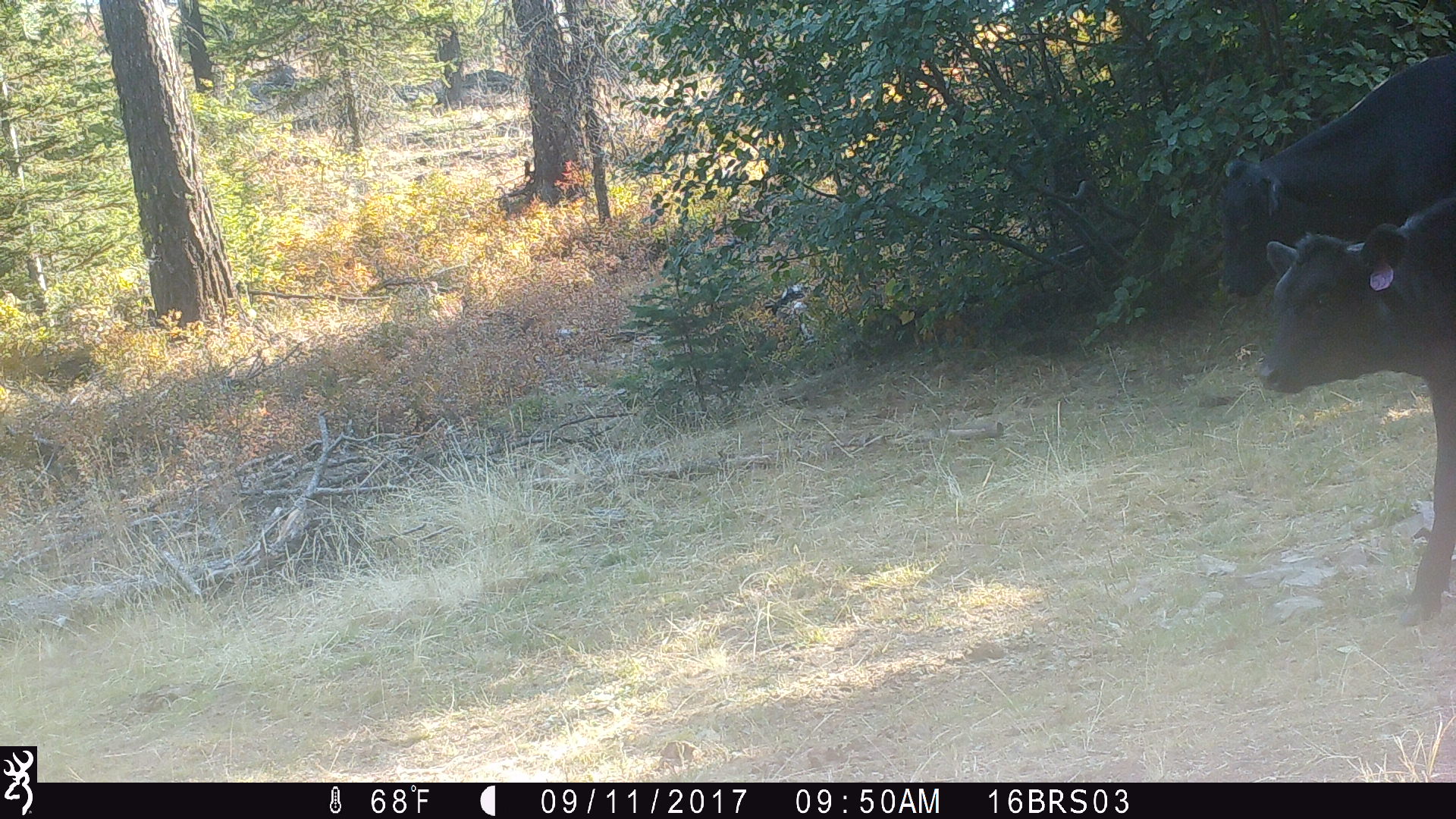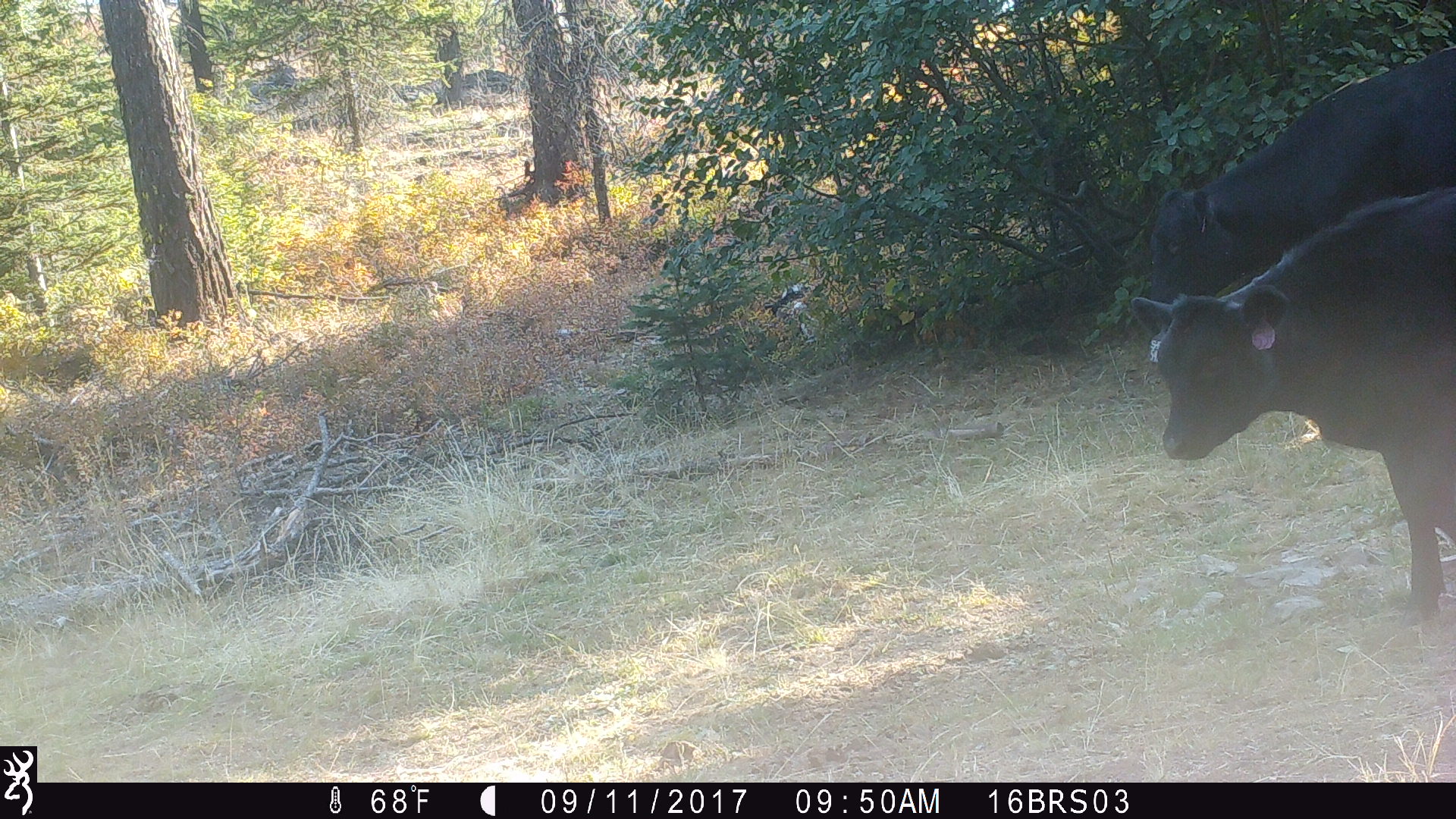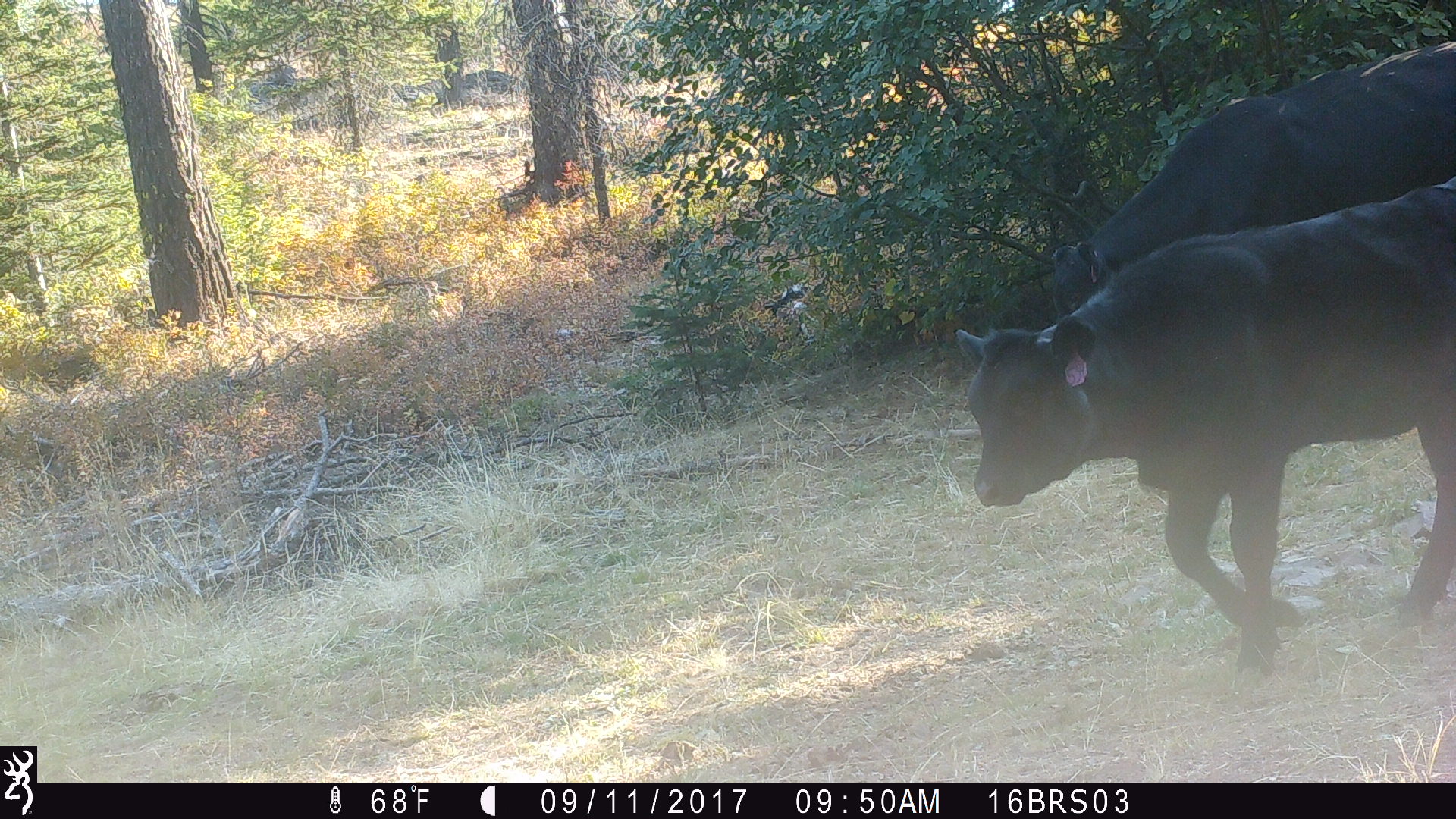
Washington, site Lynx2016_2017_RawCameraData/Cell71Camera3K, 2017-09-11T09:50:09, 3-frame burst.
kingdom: Animalia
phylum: Chordata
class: Mammalia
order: Artiodactyla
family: Bovidae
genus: Bos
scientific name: Bos taurus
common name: domestic cattle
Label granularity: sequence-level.